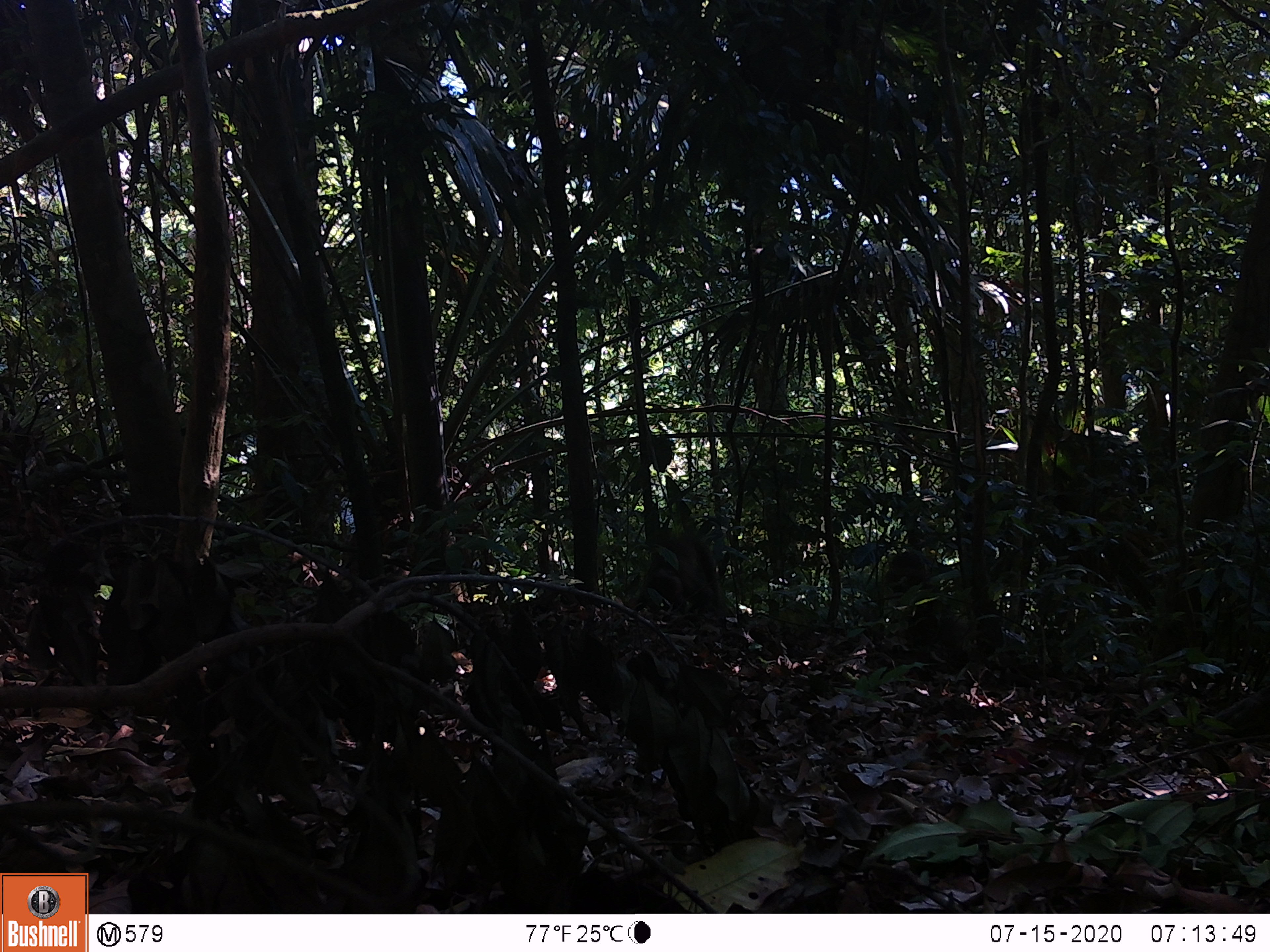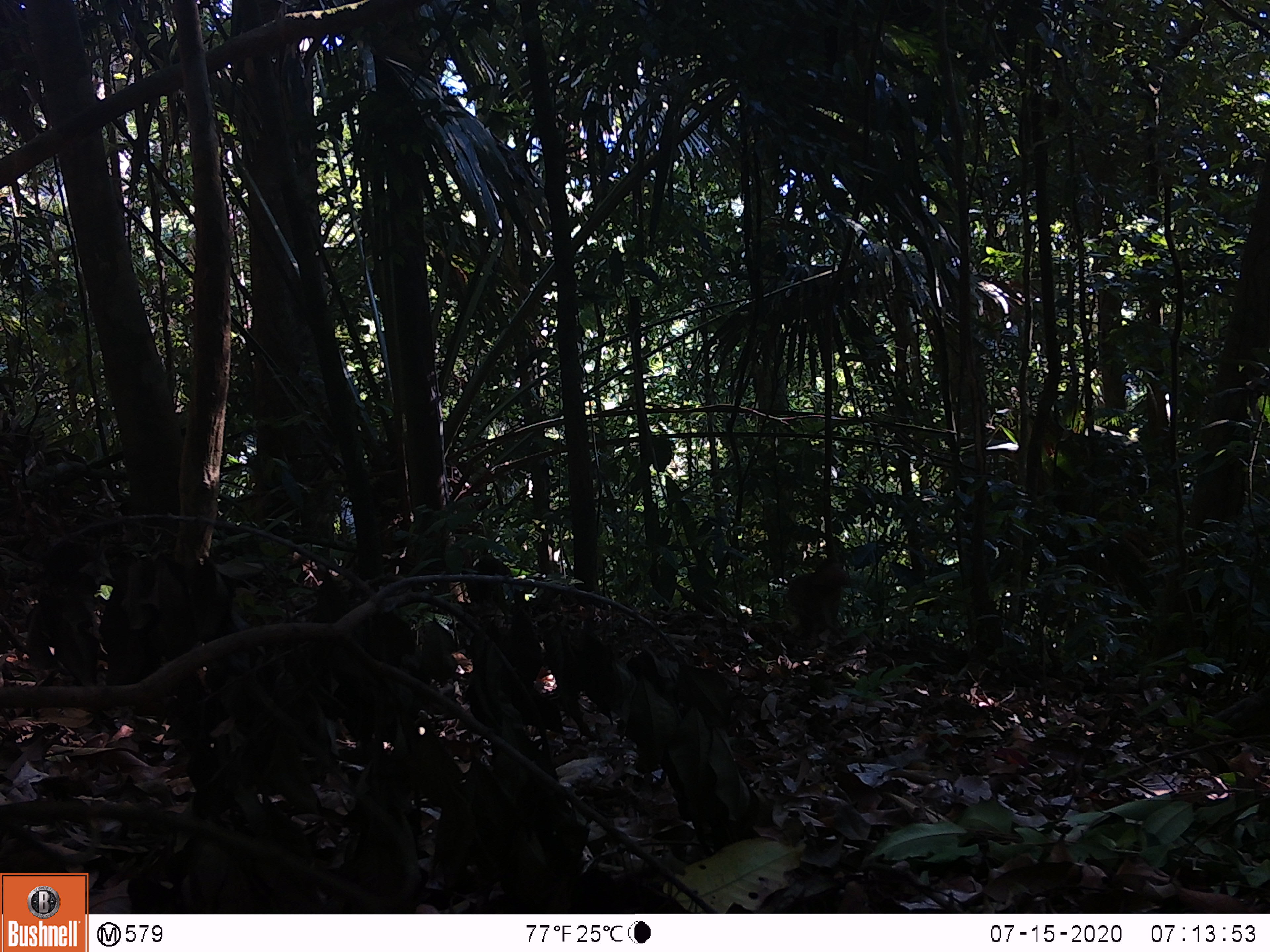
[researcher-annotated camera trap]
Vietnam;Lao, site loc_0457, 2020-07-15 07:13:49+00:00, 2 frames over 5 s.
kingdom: Animalia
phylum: Chordata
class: Mammalia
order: Primates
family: Cercopithecidae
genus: Macaca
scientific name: Macaca arctoides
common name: stump-tailed macaque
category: stump tailed macaque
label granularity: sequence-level